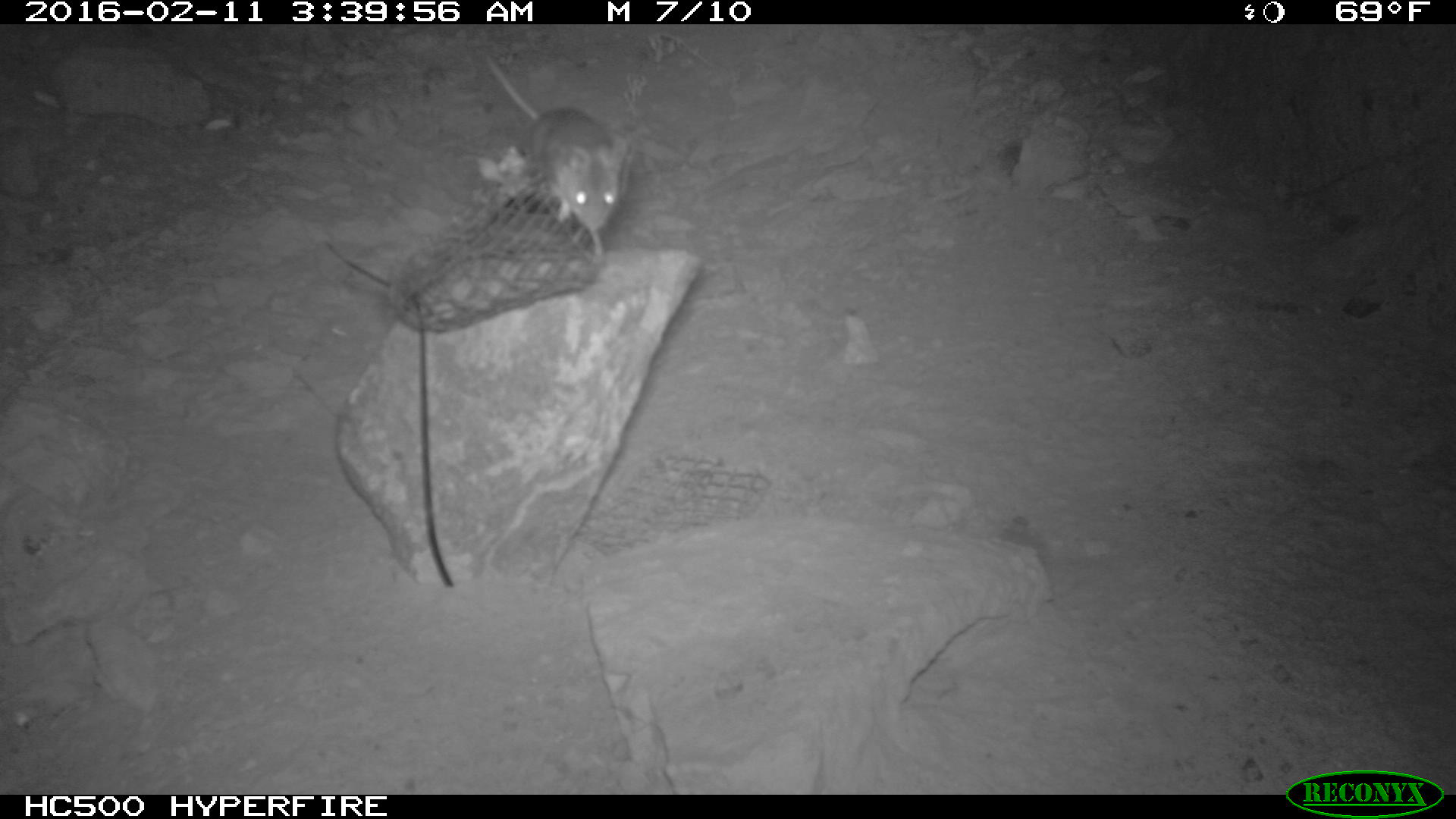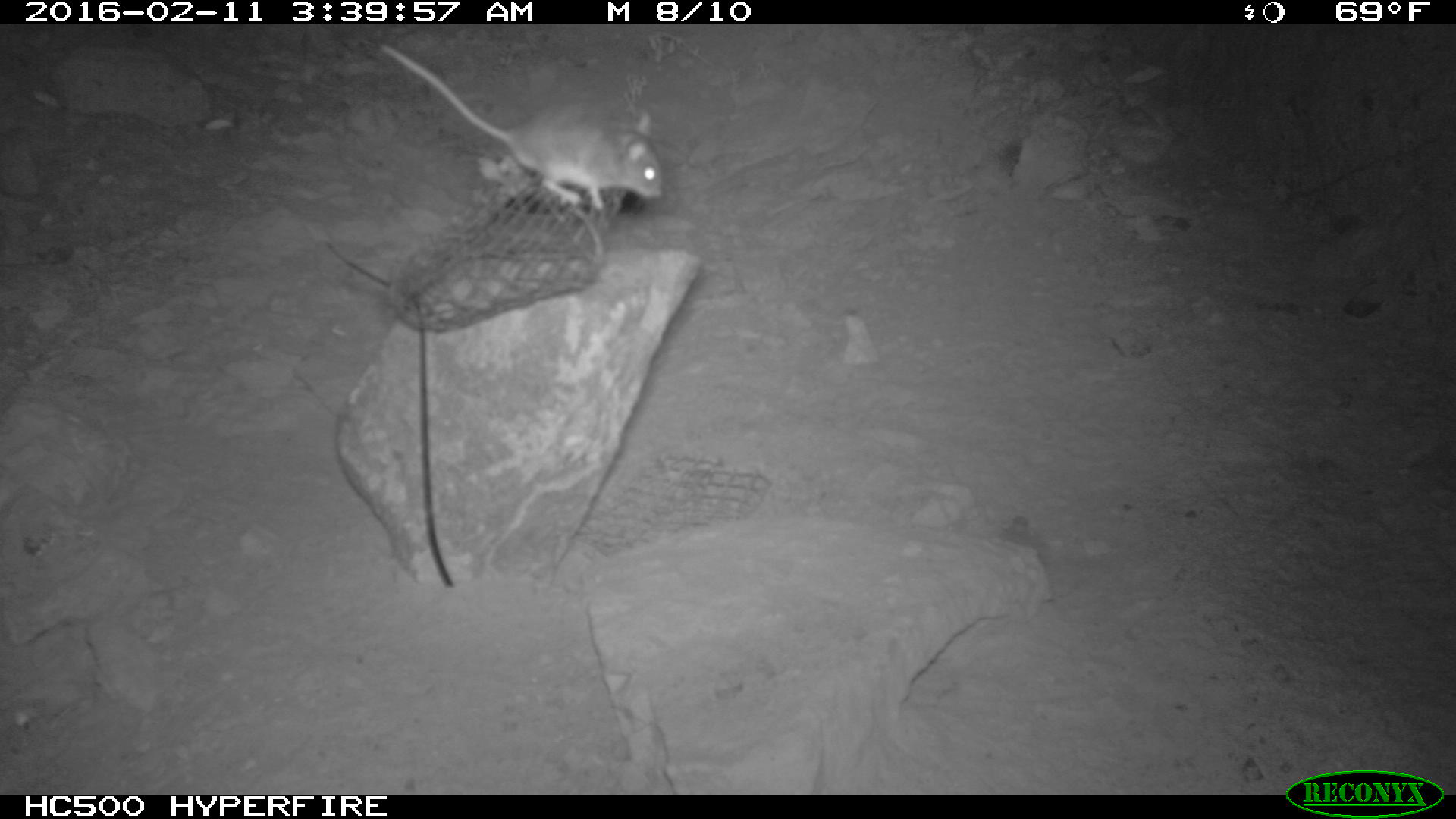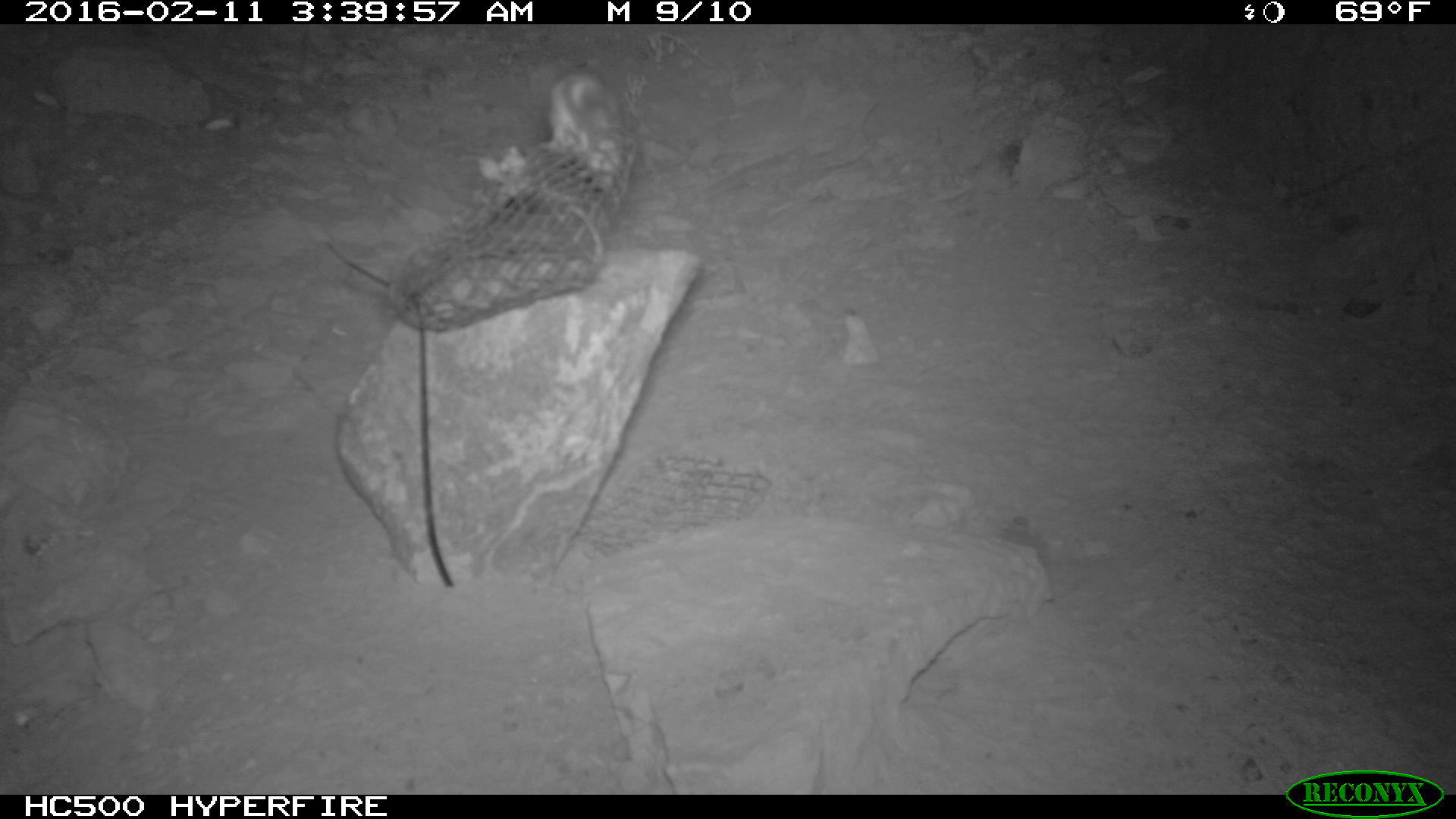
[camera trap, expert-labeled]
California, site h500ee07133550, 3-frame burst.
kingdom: Animalia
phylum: Chordata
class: Mammalia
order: Rodentia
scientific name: Rodentia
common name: rodent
Rodent (Rodentia).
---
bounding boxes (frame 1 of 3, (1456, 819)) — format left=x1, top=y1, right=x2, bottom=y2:
rodent: left=481, top=52, right=627, bottom=263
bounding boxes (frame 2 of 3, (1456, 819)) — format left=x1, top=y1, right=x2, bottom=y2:
rodent: left=376, top=42, right=663, bottom=209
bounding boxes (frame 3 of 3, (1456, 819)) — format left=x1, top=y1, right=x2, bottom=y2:
rodent: left=413, top=205, right=604, bottom=324